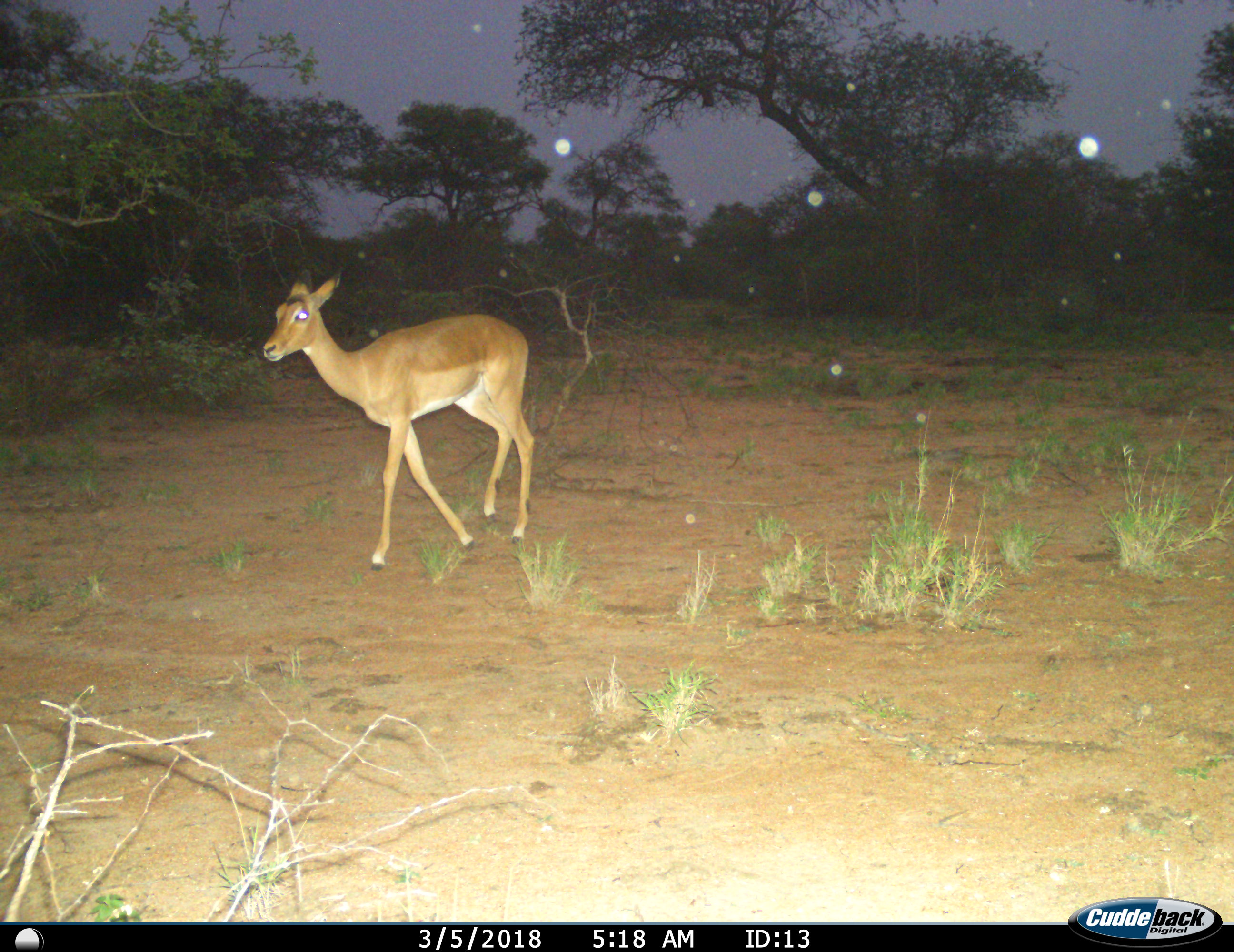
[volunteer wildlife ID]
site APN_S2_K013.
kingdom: Animalia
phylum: Chordata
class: Mammalia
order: Artiodactyla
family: Bovidae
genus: Aepyceros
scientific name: Aepyceros melampus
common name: impala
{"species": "impala (Aepyceros melampus)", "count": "1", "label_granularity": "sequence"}